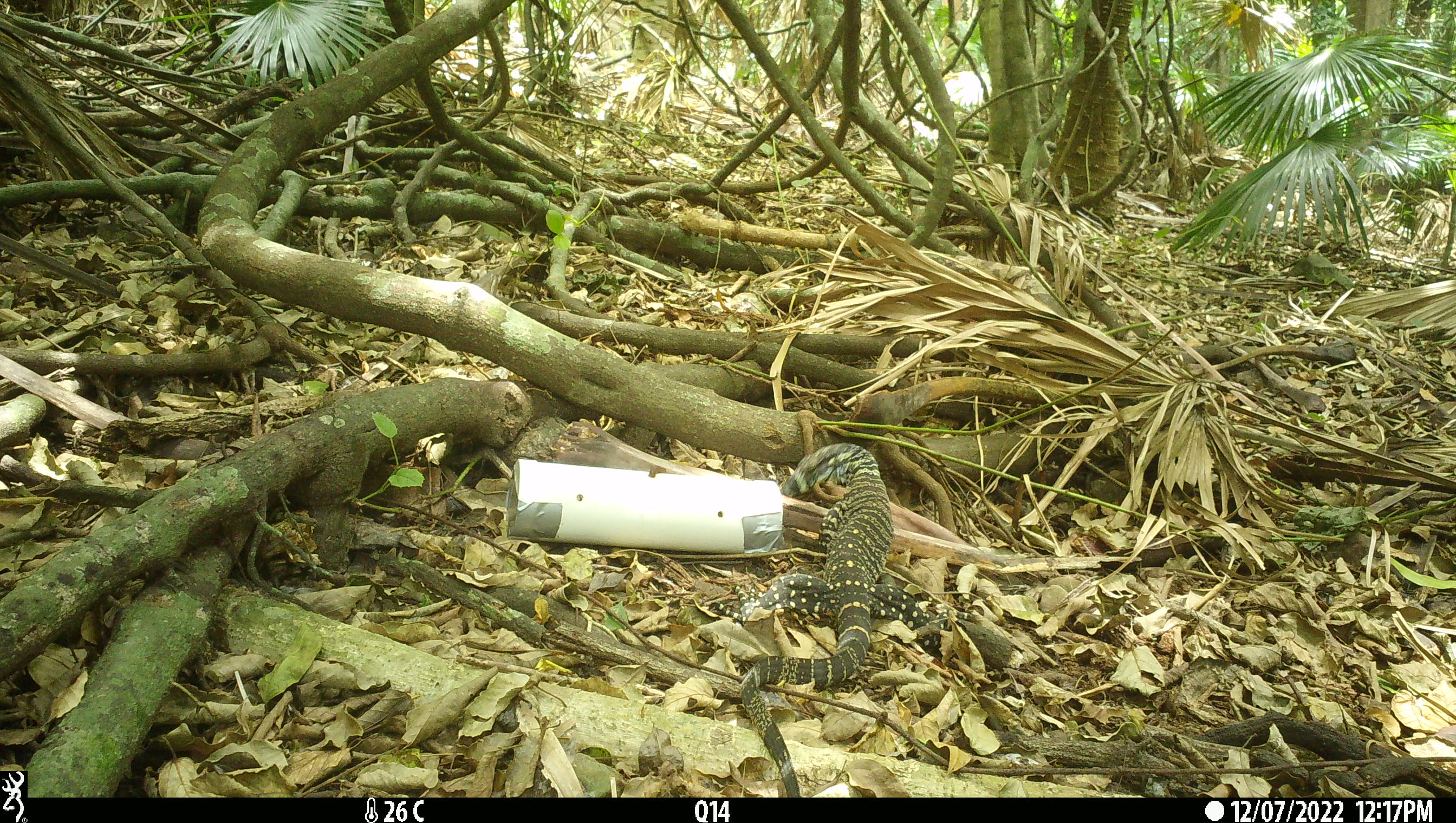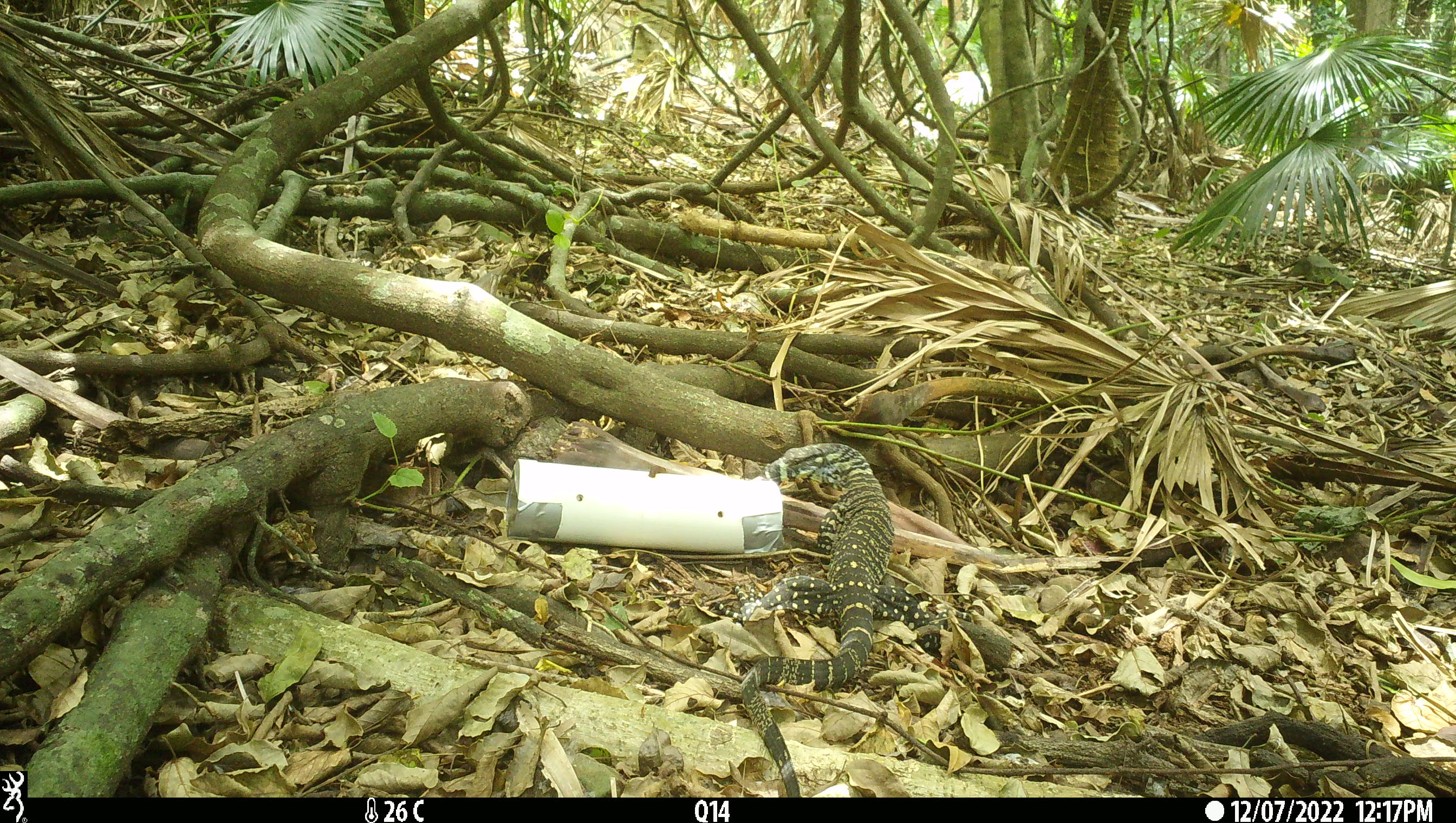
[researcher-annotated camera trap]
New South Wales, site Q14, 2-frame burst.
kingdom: Animalia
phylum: Chordata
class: Reptilia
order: Squamata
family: Varanidae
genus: Varanus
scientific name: Varanus varius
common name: lace monitor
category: goanna